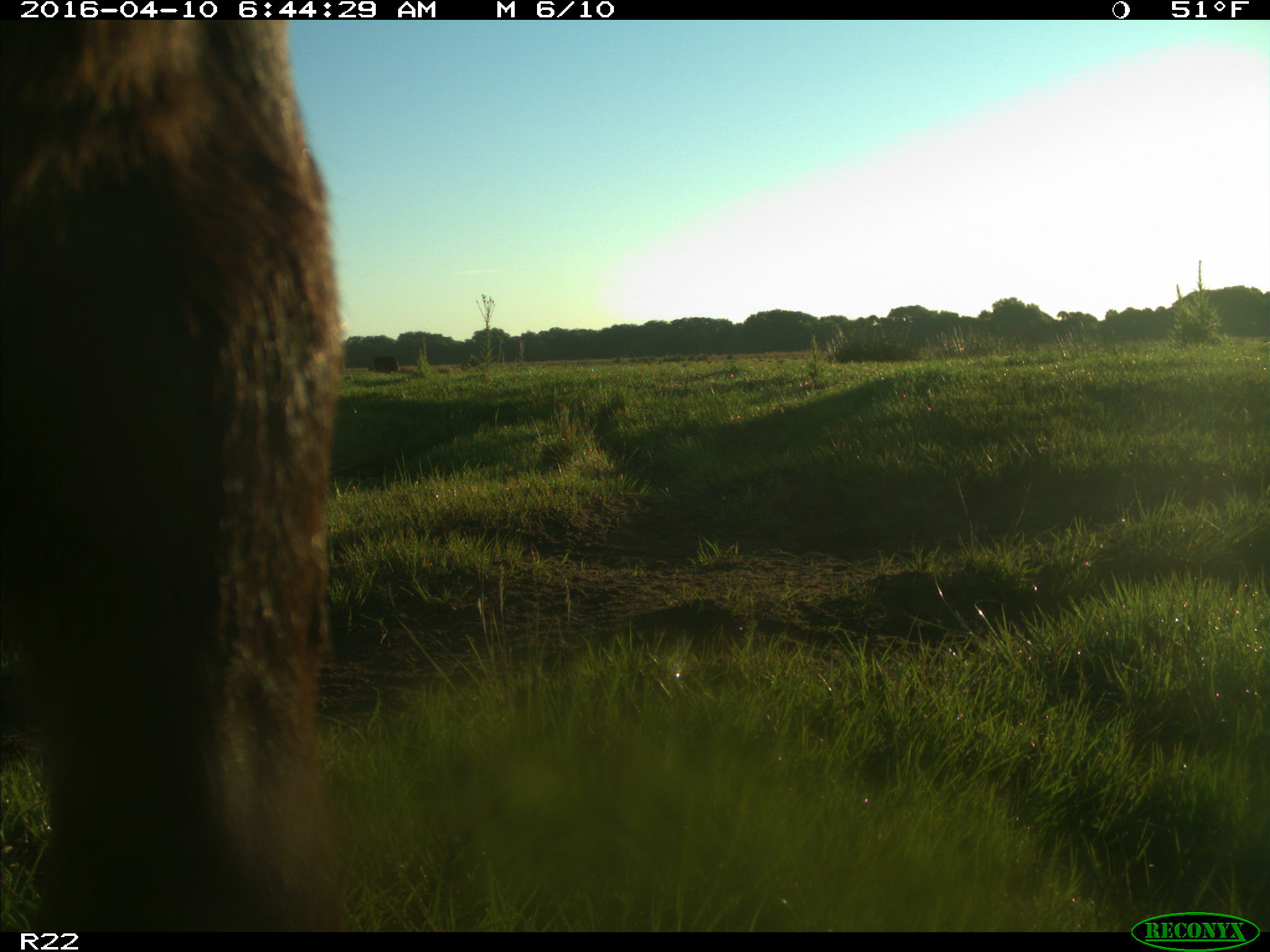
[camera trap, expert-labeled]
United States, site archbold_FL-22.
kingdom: Animalia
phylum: Chordata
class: Mammalia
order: Artiodactyla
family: Bovidae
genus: Bos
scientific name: Bos taurus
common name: domestic cow